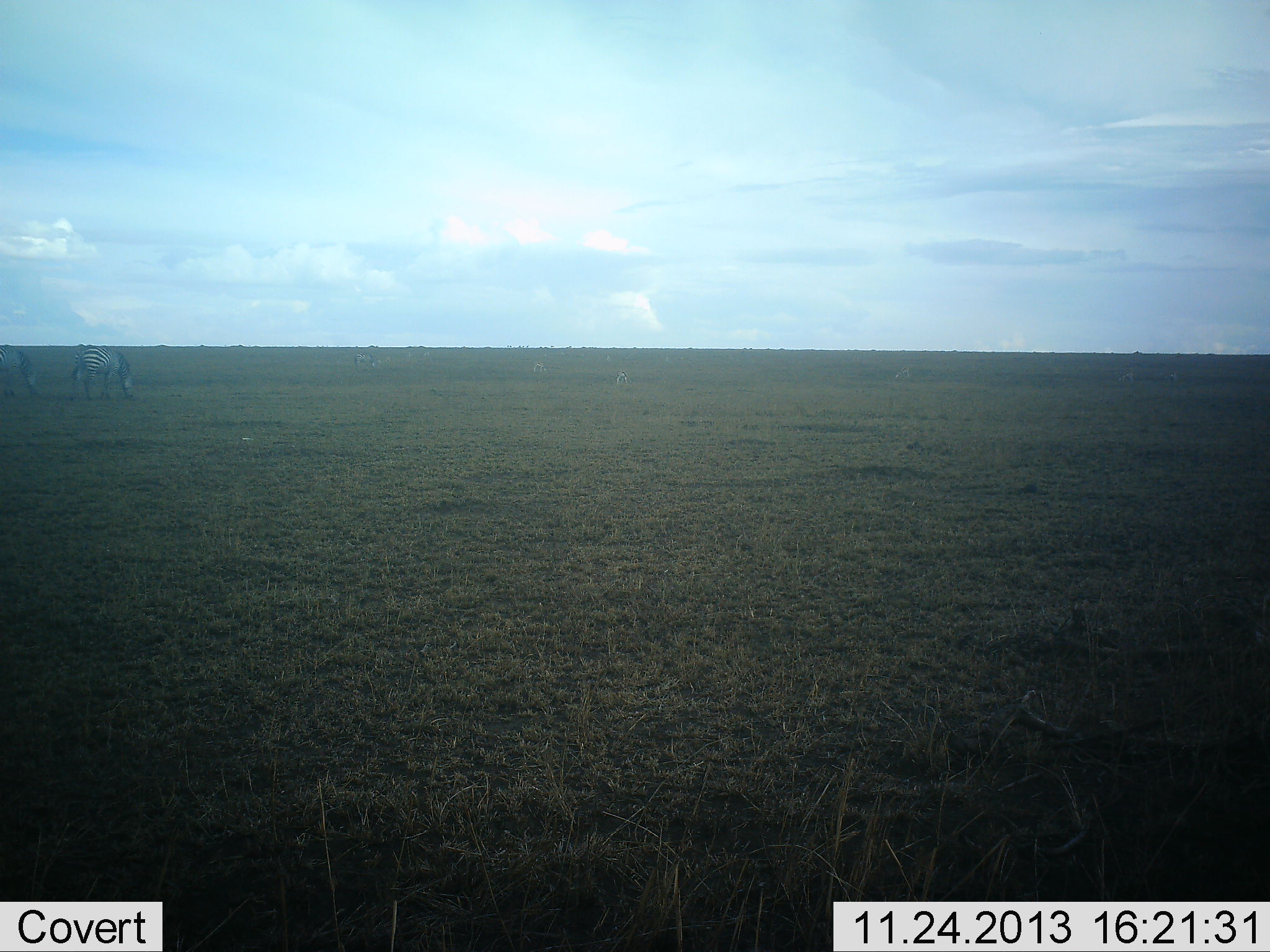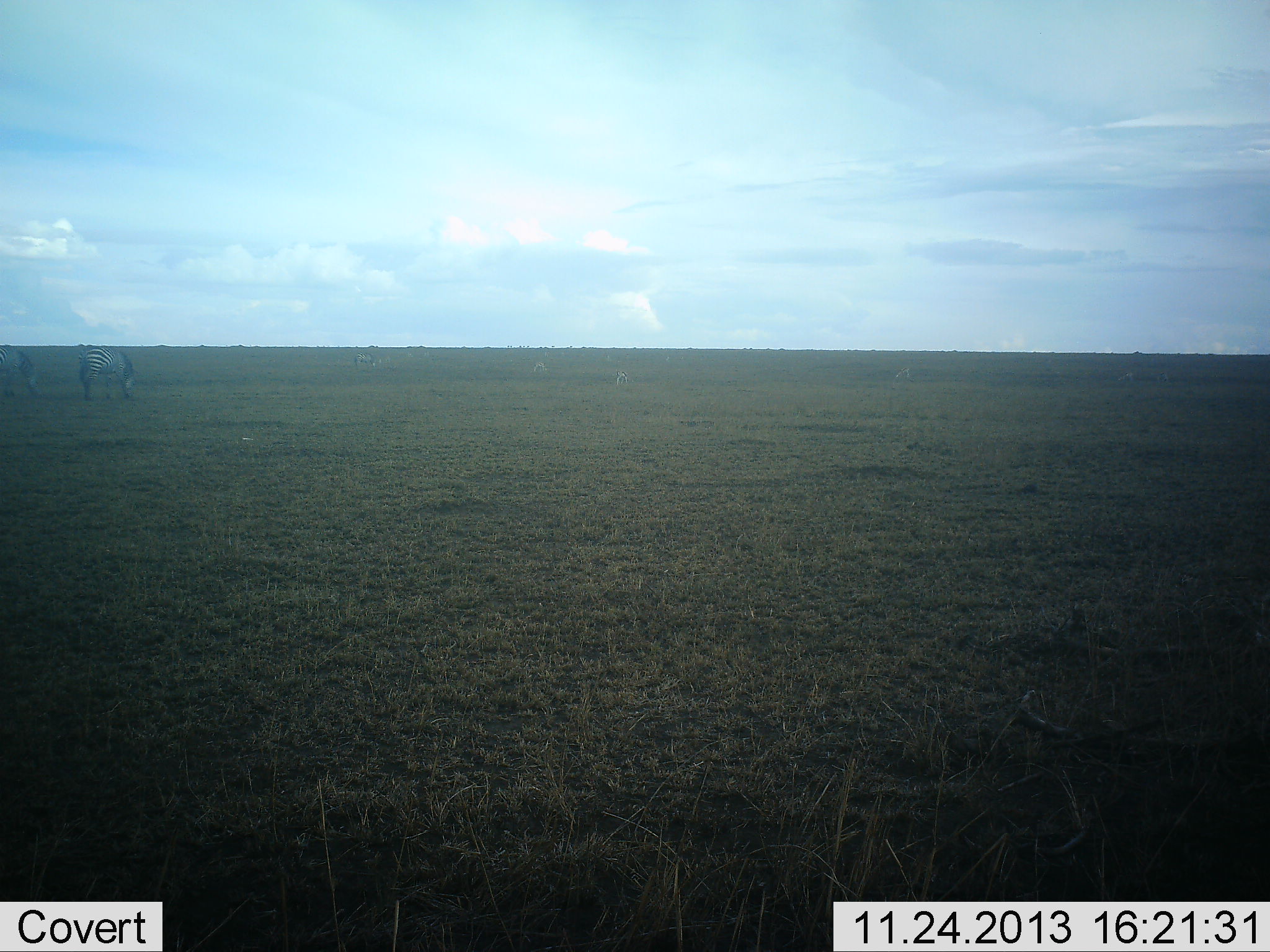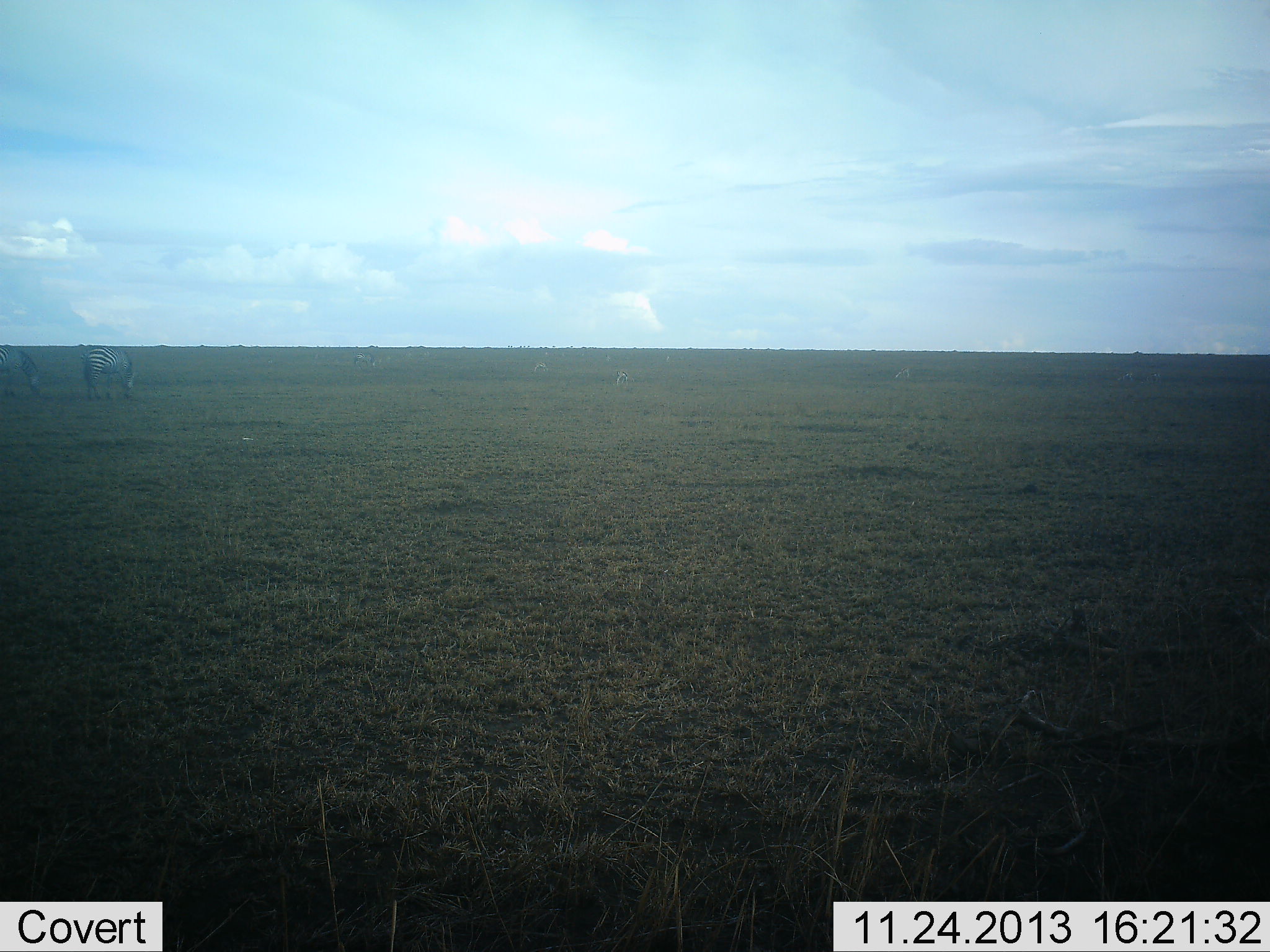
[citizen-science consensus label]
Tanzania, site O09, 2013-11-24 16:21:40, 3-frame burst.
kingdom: Animalia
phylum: Chordata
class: Mammalia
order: Perissodactyla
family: Equidae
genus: Equus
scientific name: Equus quagga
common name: plains zebra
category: zebra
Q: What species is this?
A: Zebra (plains zebra) (Equus quagga).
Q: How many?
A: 2.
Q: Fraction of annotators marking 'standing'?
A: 20%.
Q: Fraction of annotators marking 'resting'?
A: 0%.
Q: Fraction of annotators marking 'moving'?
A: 20%.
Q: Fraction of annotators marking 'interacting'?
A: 0%.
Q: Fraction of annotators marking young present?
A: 0%.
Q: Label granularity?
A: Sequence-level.